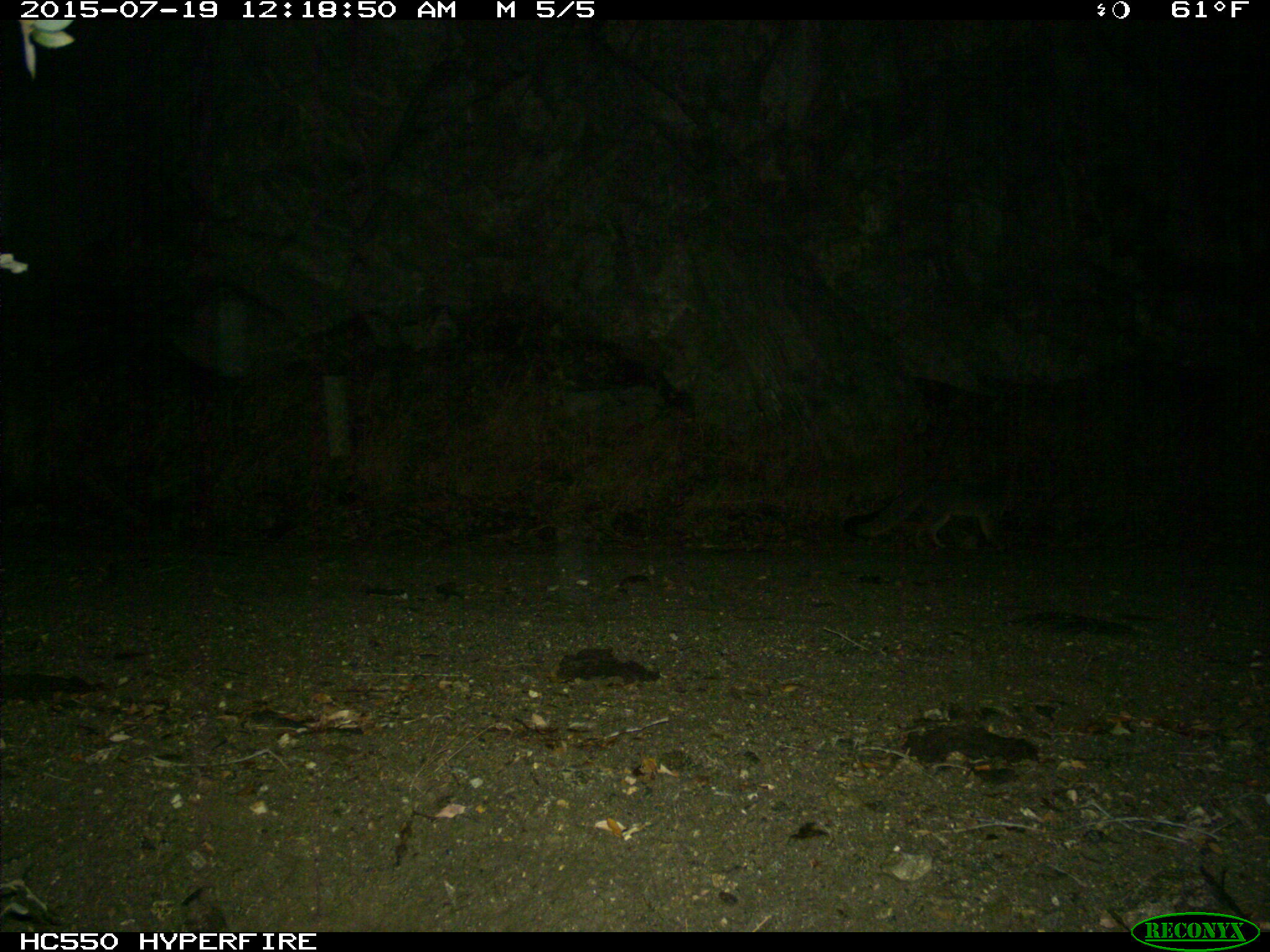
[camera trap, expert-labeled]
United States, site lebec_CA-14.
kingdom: Animalia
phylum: Chordata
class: Mammalia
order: Carnivora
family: Canidae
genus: Urocyon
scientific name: Urocyon cinereoargenteus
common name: gray fox